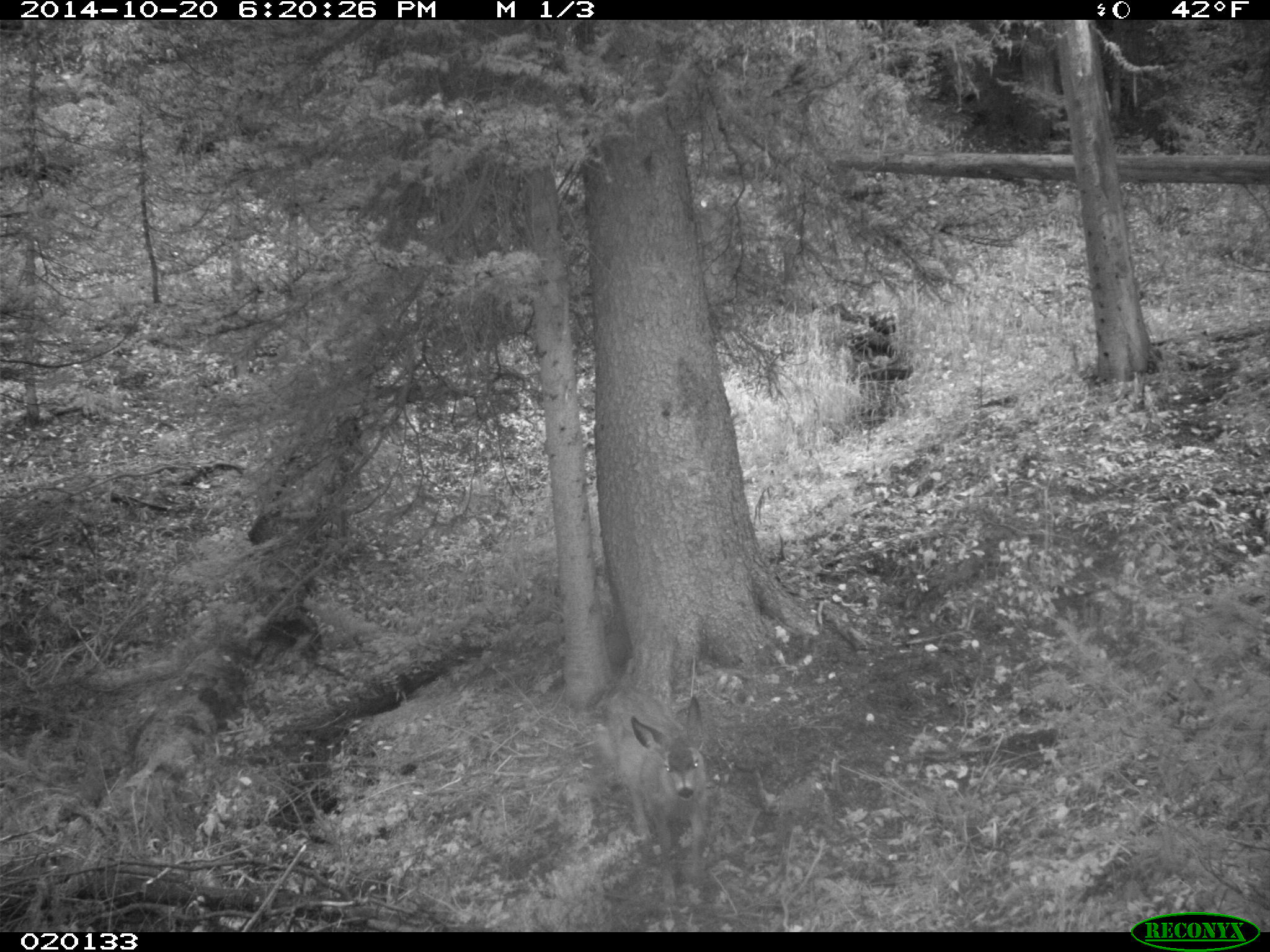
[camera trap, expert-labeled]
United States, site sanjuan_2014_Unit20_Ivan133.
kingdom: Animalia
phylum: Chordata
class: Mammalia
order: Artiodactyla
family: Cervidae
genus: Odocoileus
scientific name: Odocoileus hemionus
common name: mule deer